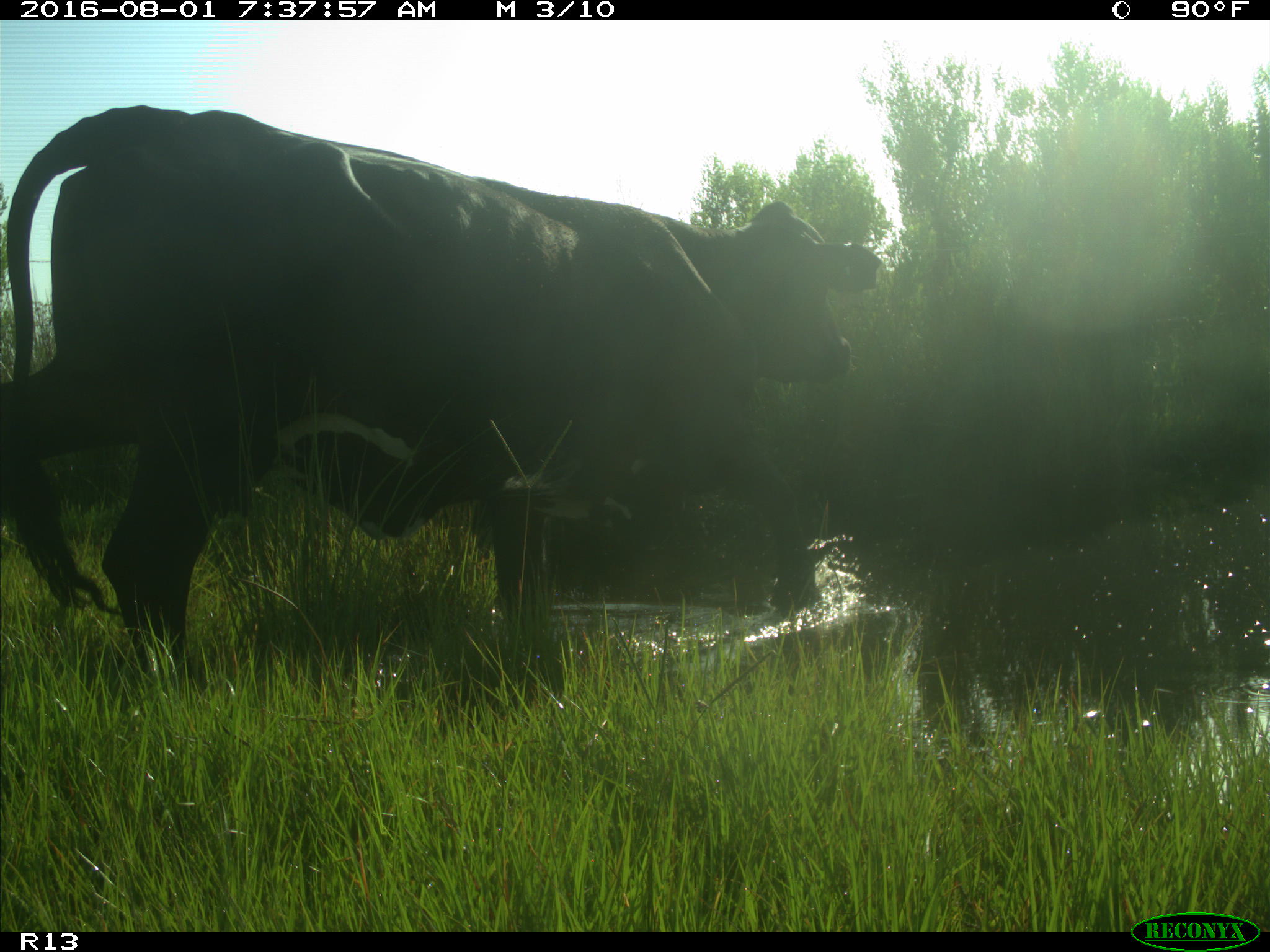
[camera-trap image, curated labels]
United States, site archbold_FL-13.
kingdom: Animalia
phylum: Chordata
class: Mammalia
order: Artiodactyla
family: Bovidae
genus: Bos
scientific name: Bos taurus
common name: domestic cow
Bos taurus (domestic cow).